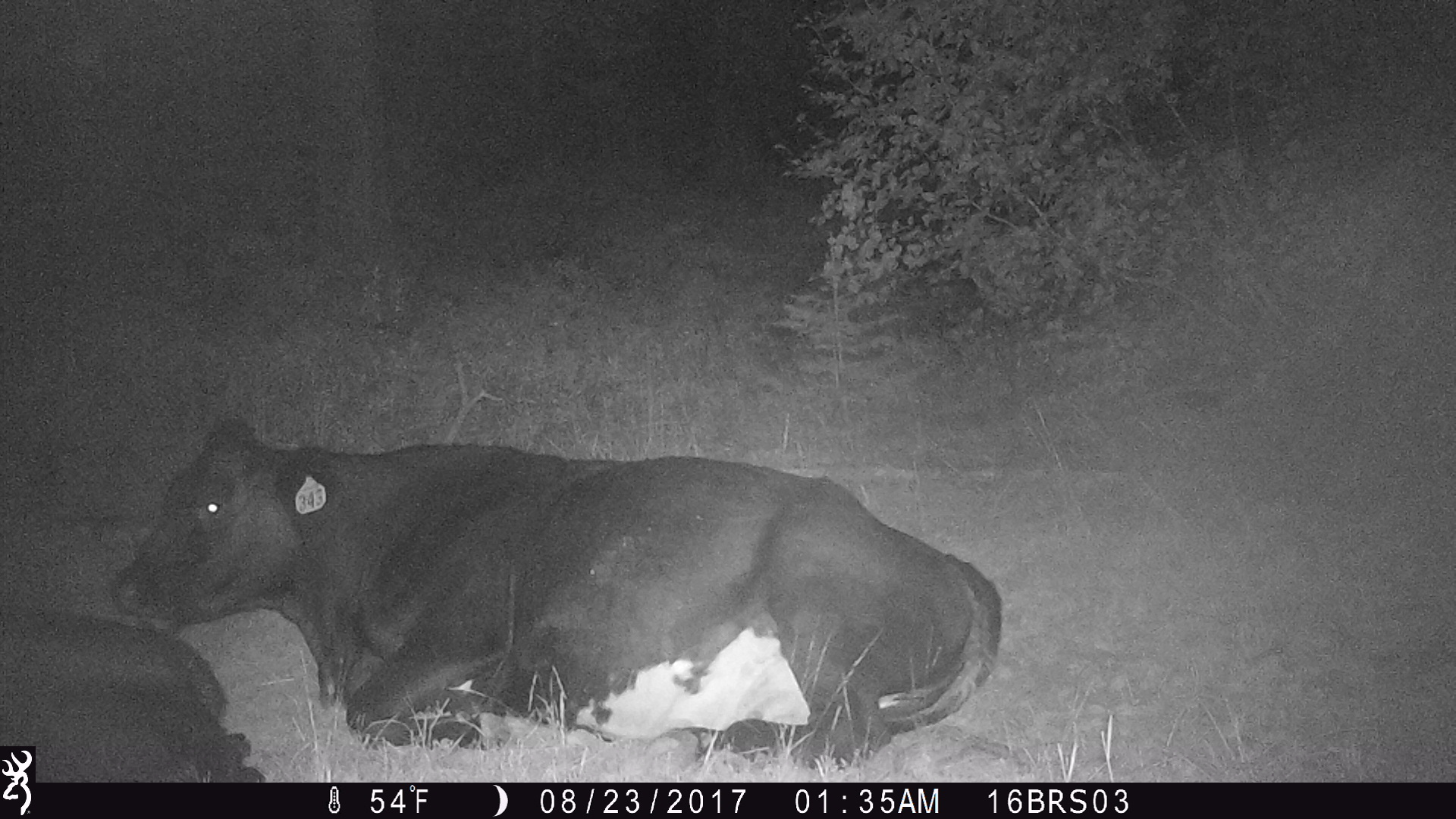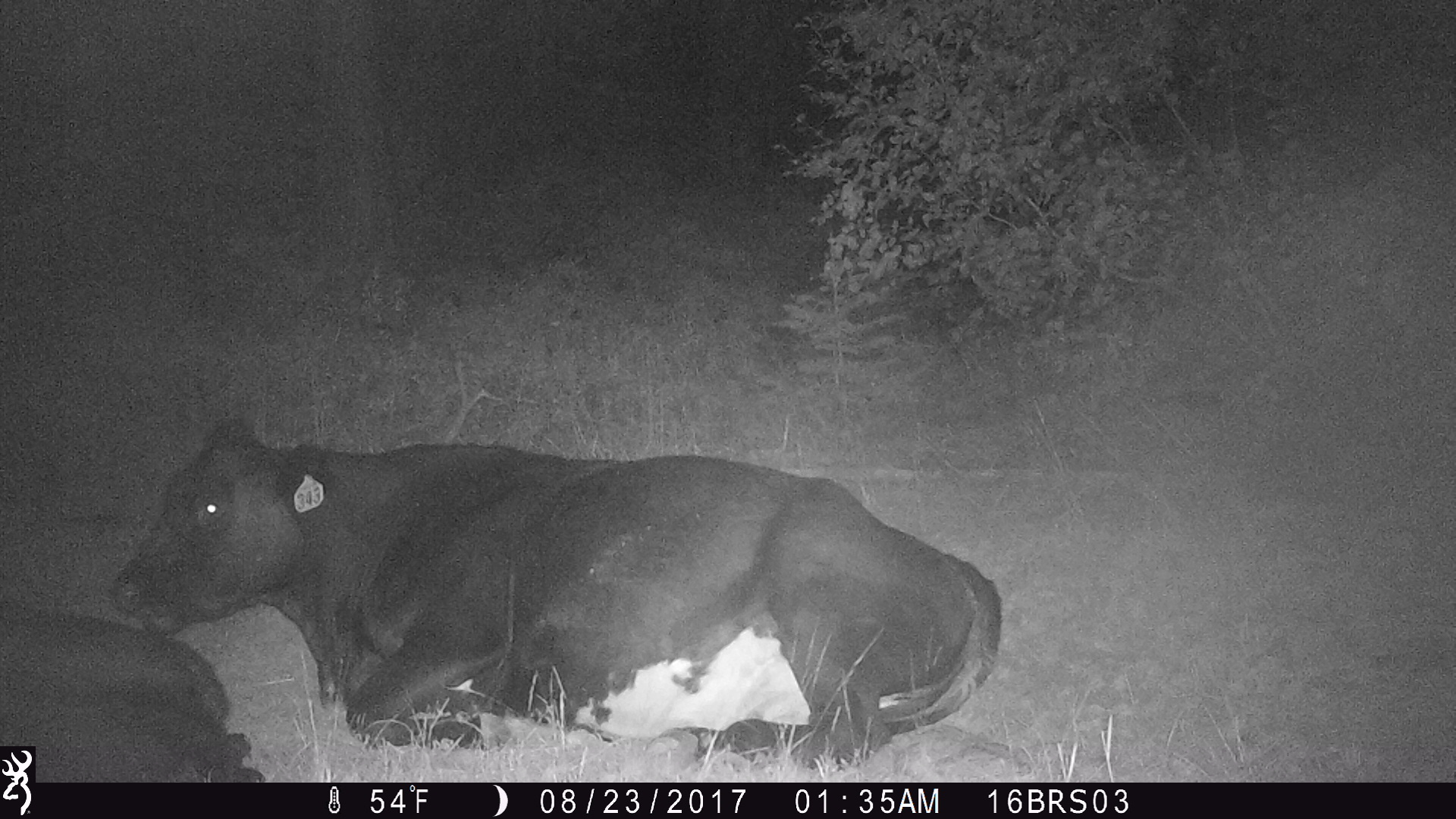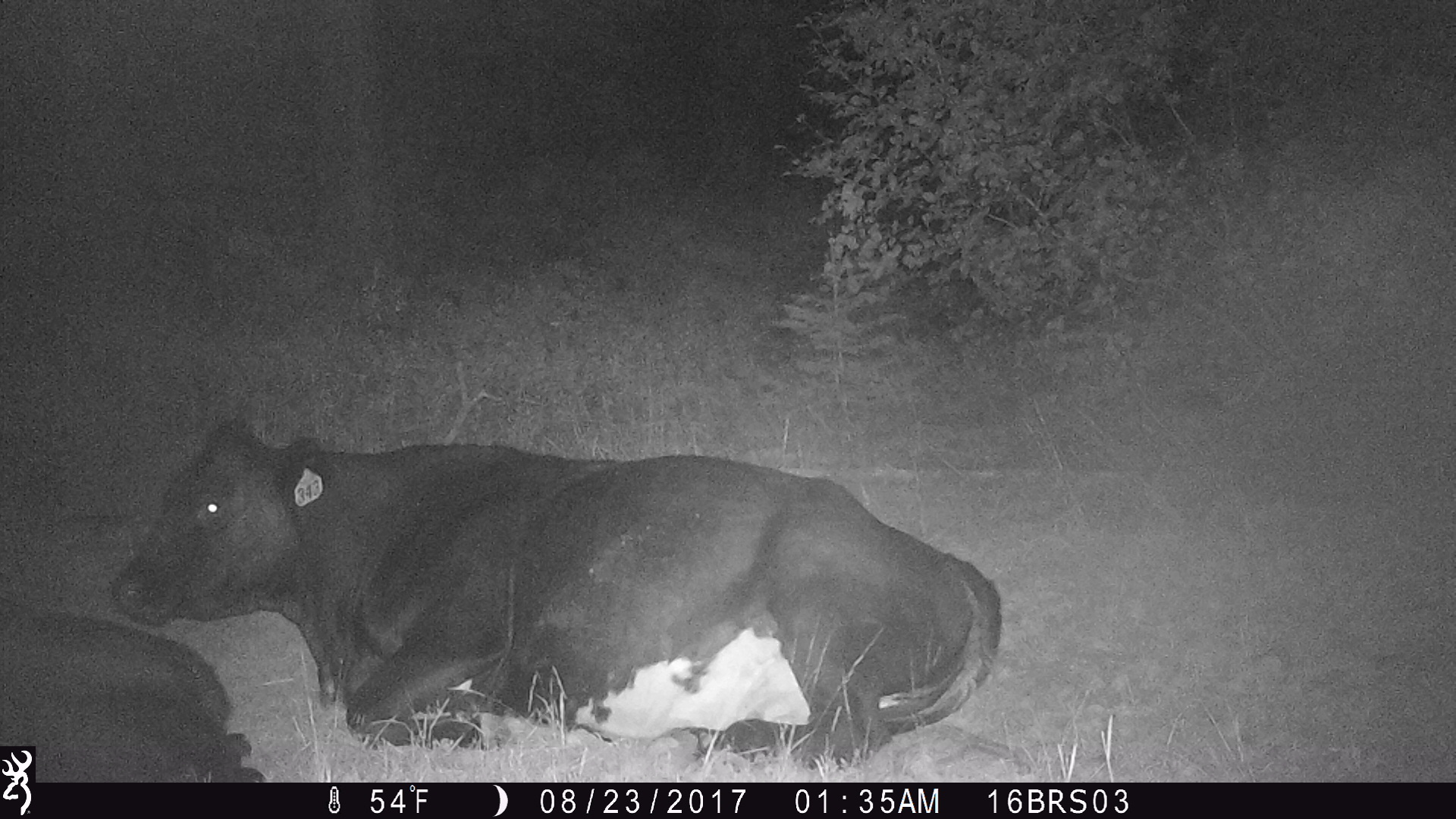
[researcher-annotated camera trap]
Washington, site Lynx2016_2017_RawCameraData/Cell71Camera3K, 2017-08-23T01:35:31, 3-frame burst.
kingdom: Animalia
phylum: Chordata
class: Mammalia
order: Artiodactyla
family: Bovidae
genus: Bos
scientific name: Bos taurus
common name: domestic cattle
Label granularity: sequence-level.